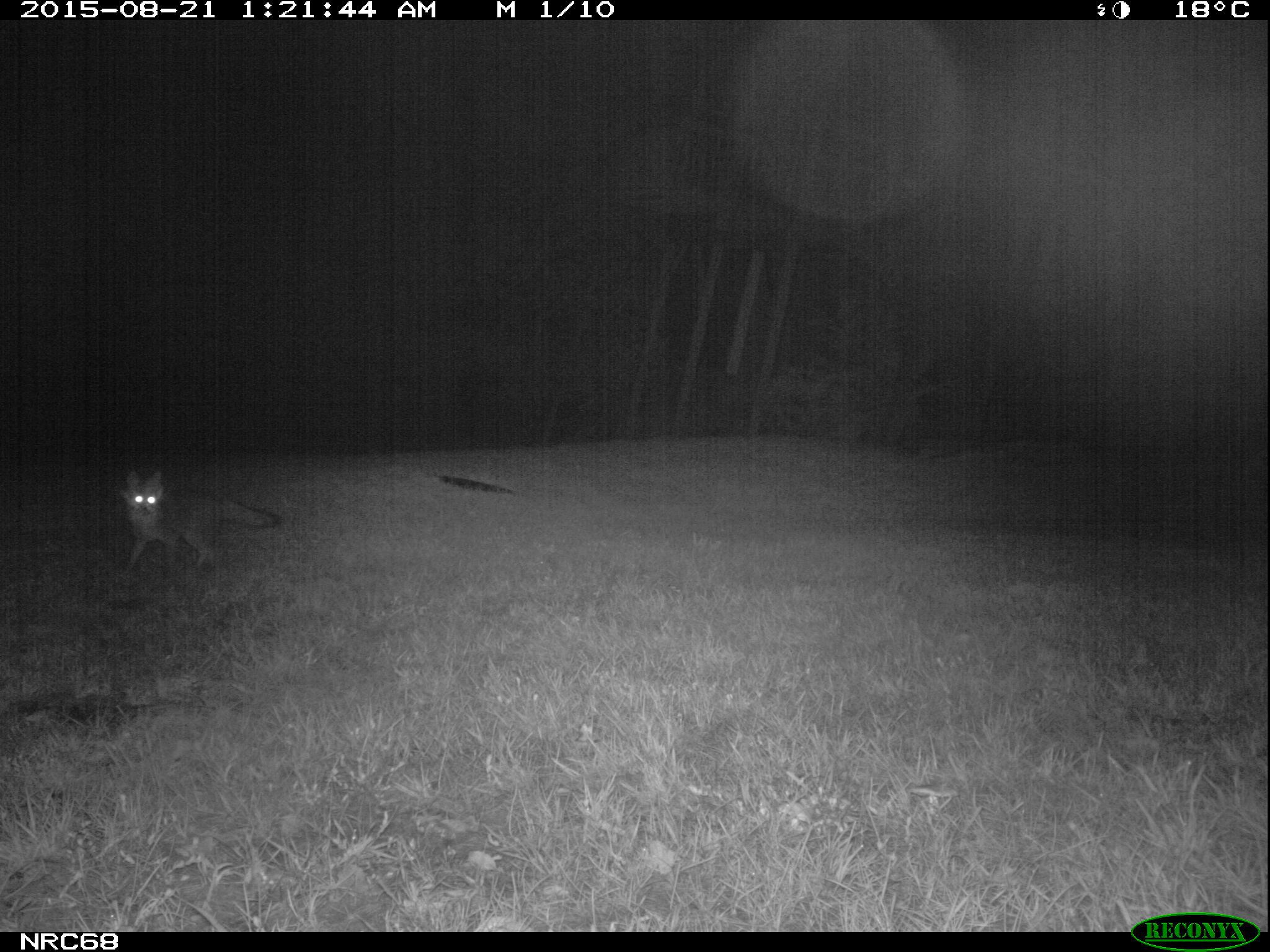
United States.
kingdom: Animalia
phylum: Chordata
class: Mammalia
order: Carnivora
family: Canidae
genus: Urocyon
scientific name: Urocyon cinereoargenteus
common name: gray fox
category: Grey Fox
Grey Fox (gray fox) (Urocyon cinereoargenteus).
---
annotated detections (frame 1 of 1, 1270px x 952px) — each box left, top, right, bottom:
Grey Fox: 98, 462, 286, 588